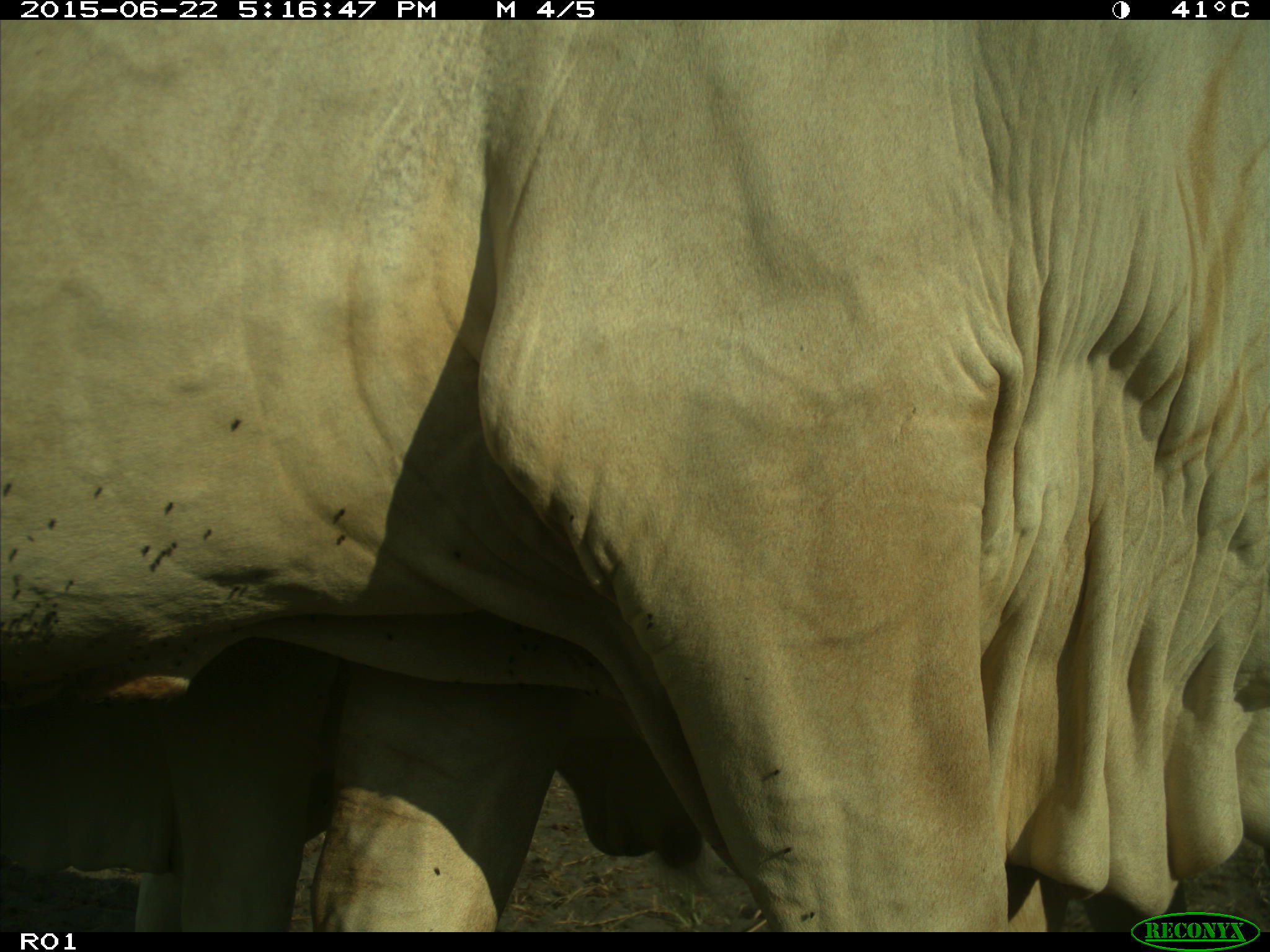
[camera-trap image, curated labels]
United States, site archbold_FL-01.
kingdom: Animalia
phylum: Chordata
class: Mammalia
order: Artiodactyla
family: Bovidae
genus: Bos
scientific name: Bos taurus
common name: domestic cow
Bos taurus (domestic cow).